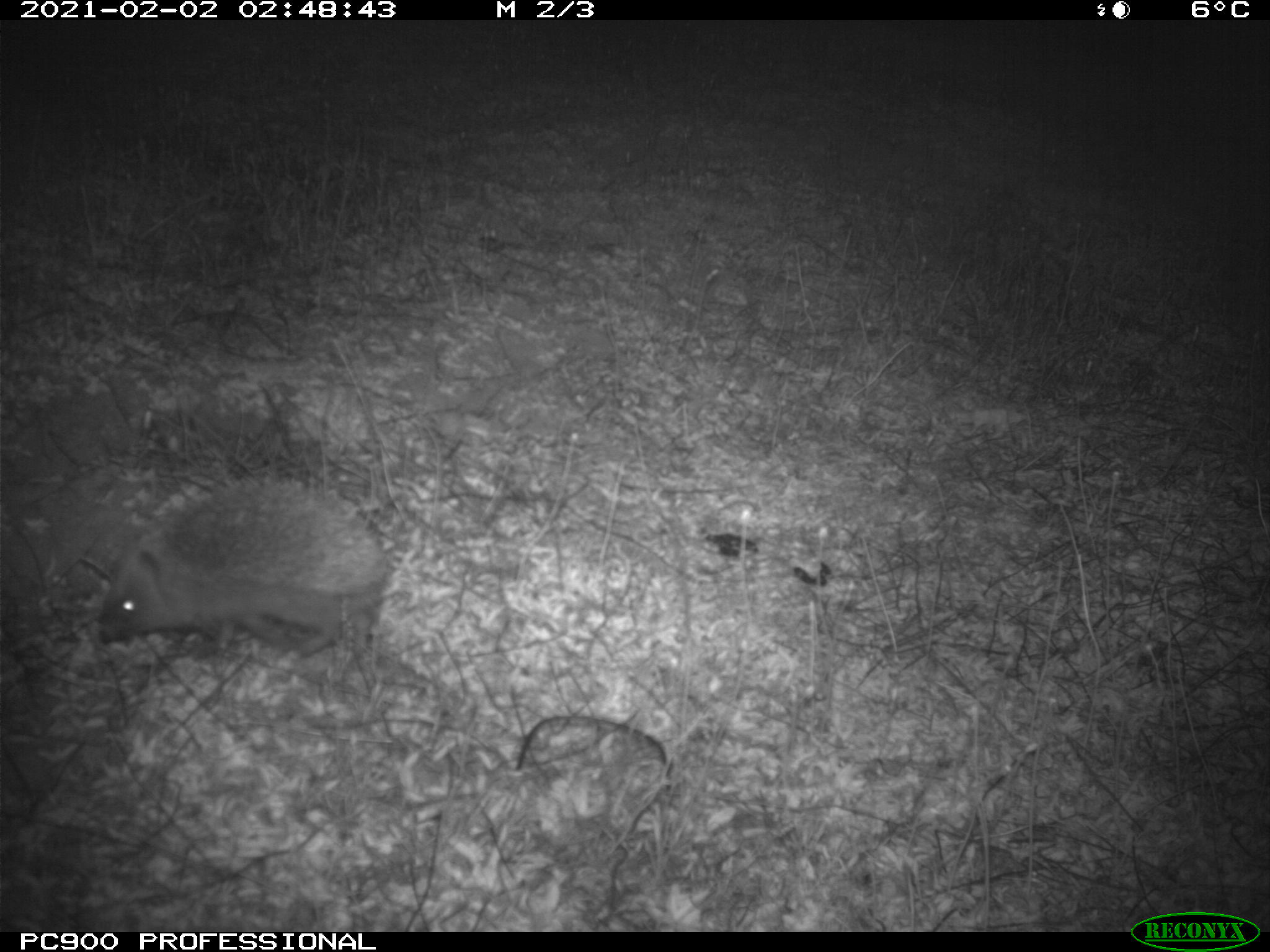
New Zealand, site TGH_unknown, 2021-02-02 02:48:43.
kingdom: Animalia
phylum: Chordata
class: Mammalia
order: Eulipotyphla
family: Erinaceidae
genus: Erinaceus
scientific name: Erinaceus europaeus europaeus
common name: european hedgehog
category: hedgehog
Hedgehog (european hedgehog) (Erinaceus europaeus europaeus).